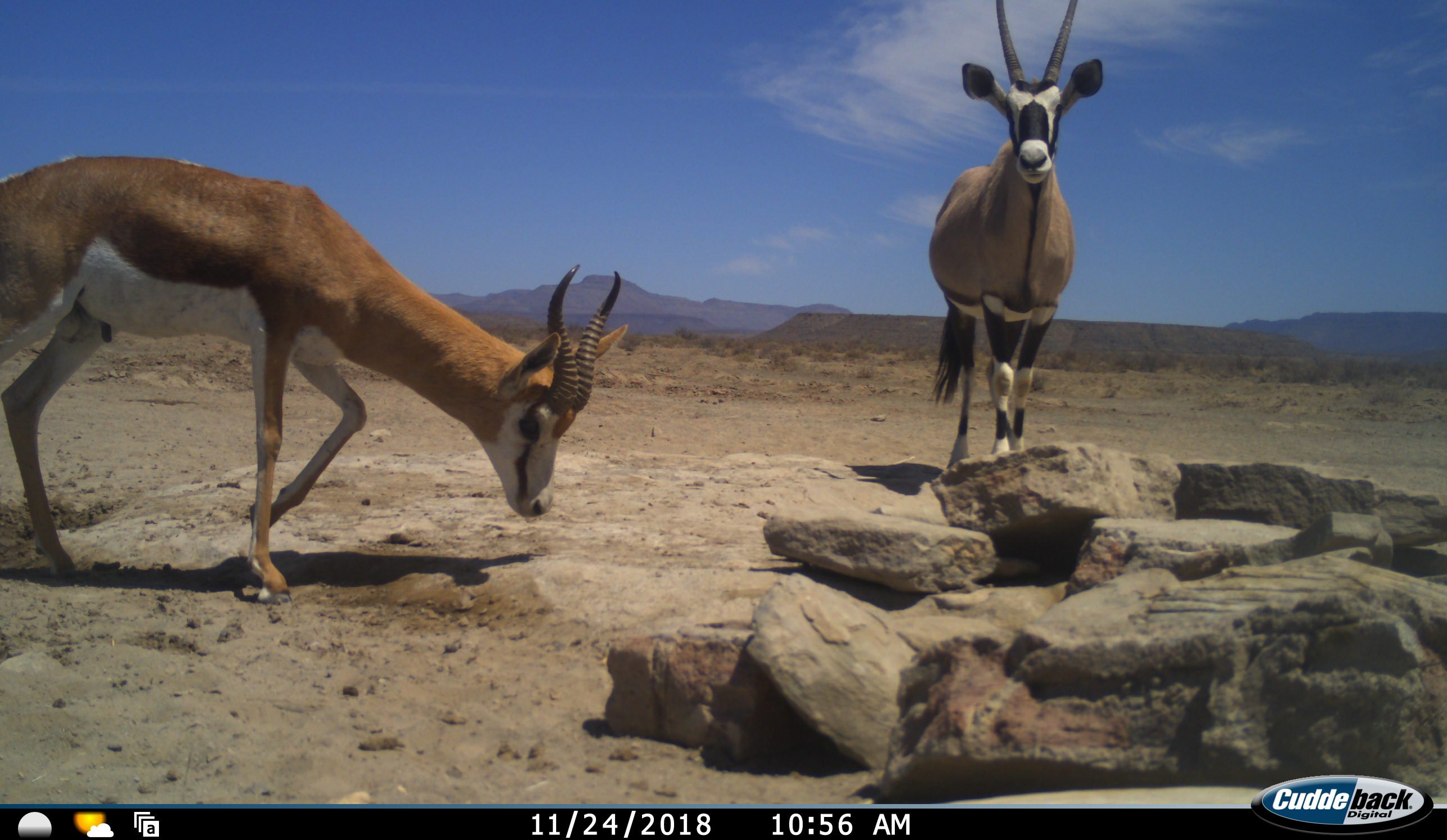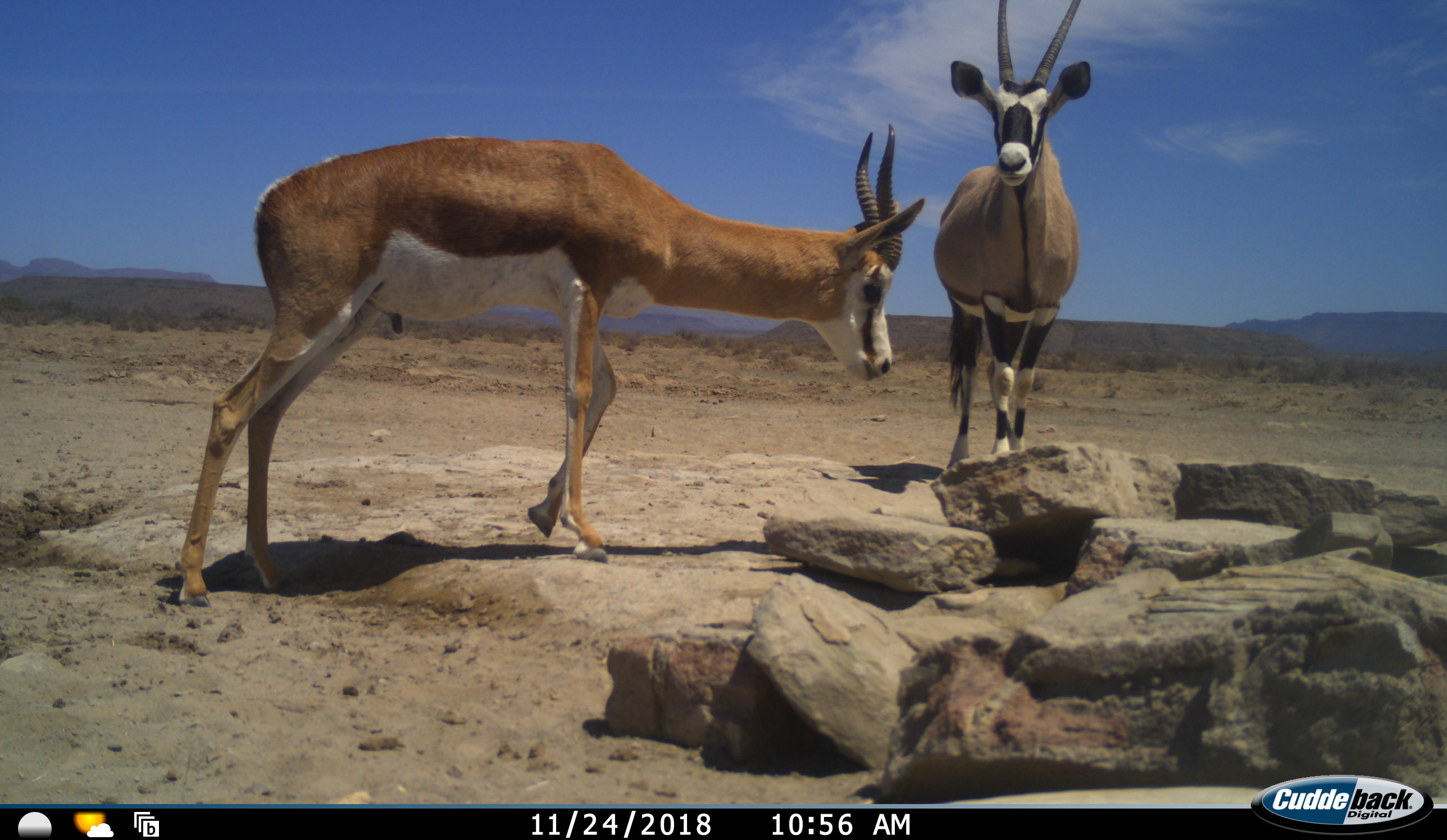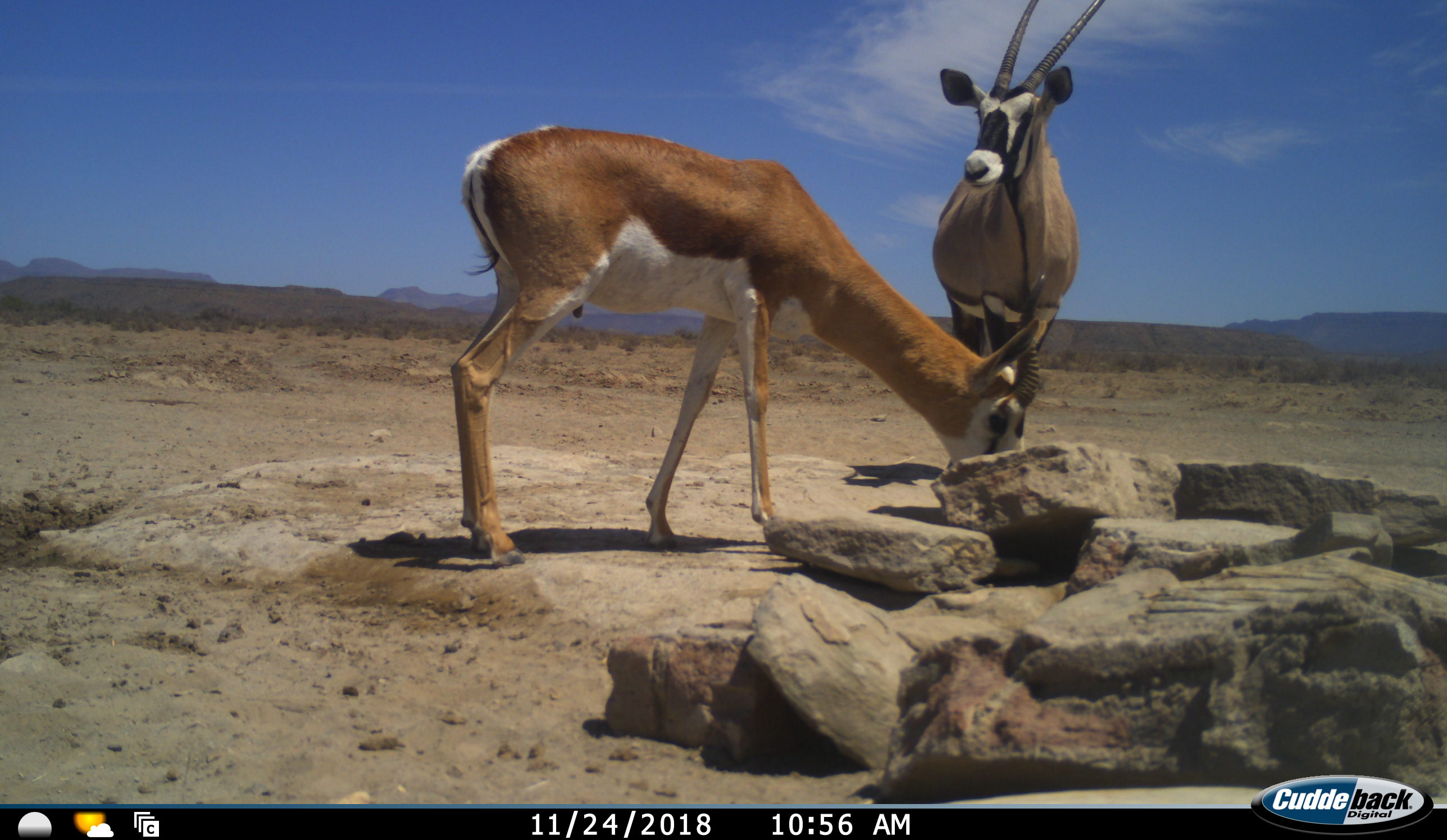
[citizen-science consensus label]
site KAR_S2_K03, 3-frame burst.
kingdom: Animalia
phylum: Chordata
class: Mammalia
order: Artiodactyla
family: Bovidae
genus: Oryx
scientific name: Oryx gazella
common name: gemsbok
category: oryx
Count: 1.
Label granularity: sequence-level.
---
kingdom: Animalia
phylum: Chordata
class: Mammalia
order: Artiodactyla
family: Bovidae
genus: Antidorcas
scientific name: Antidorcas marsupialis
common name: springbok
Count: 1.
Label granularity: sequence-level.